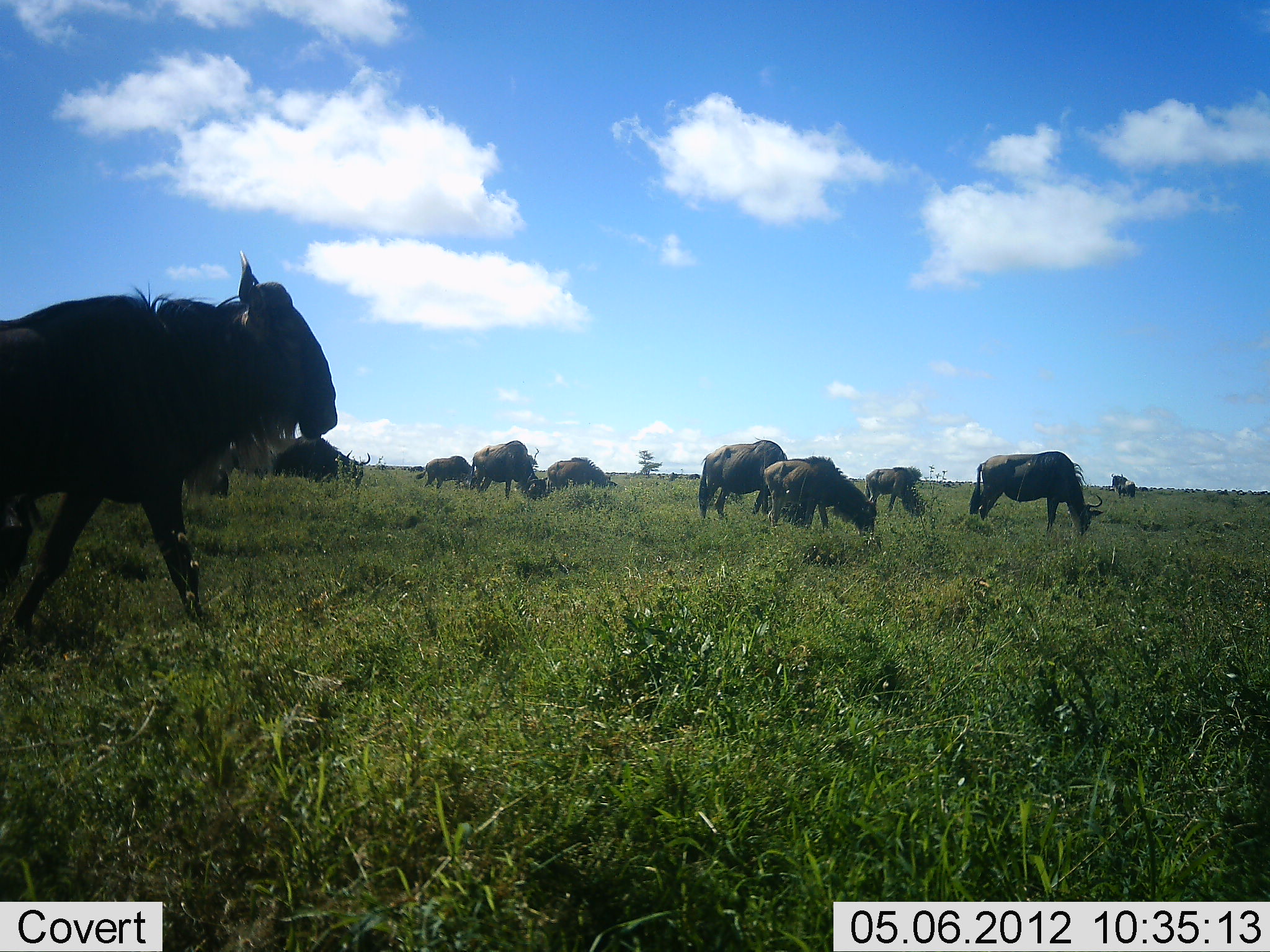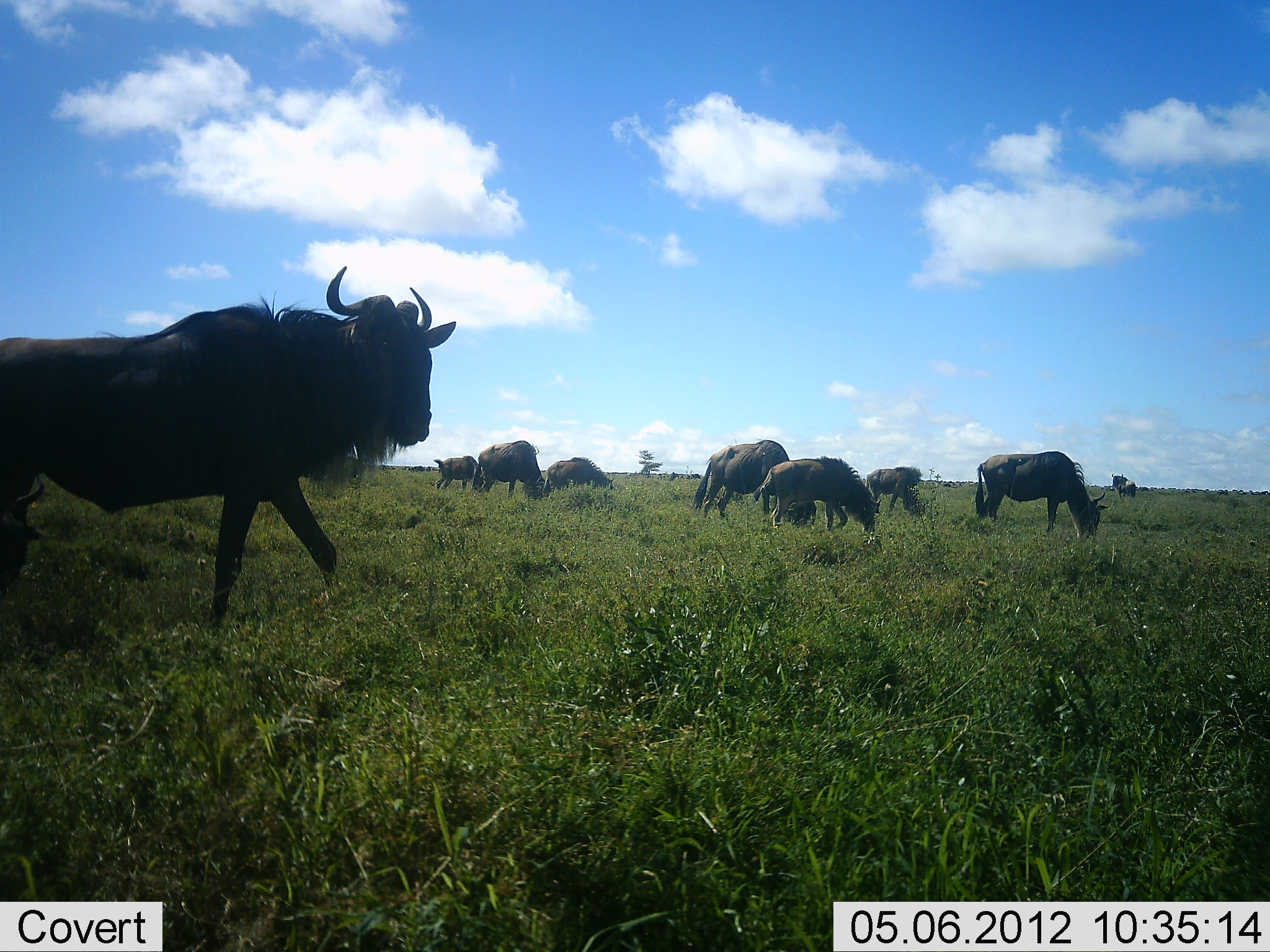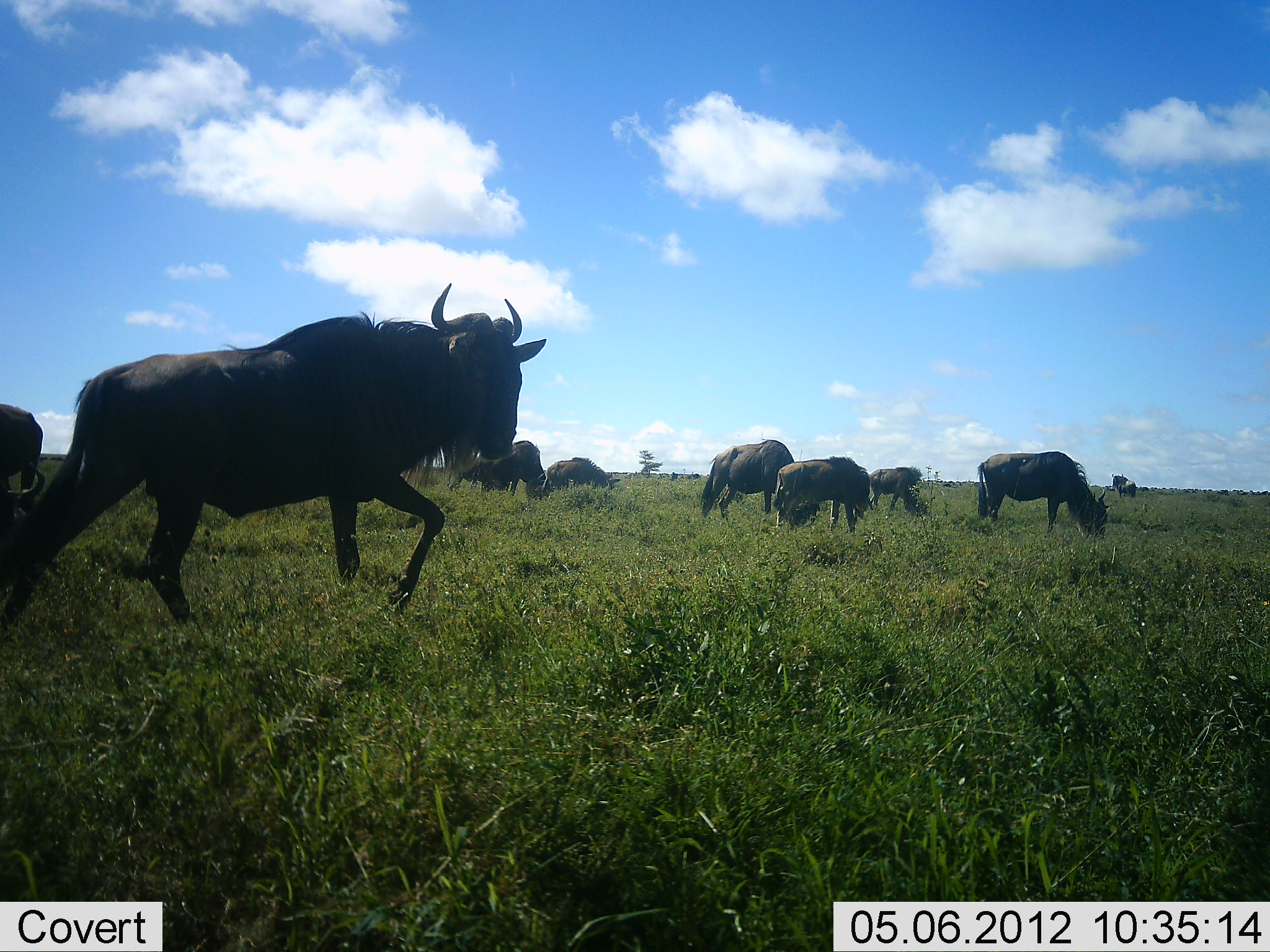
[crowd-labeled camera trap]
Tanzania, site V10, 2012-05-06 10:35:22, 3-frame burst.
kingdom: Animalia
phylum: Chordata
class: Mammalia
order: Artiodactyla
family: Bovidae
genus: Connochaetes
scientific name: Connochaetes taurinus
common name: blue wildebeest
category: wildebeest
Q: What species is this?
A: Wildebeest (blue wildebeest) (Connochaetes taurinus).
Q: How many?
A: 11-50.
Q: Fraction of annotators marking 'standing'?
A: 64%.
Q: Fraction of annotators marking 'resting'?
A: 0%.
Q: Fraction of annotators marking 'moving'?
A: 73%.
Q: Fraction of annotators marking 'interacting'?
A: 0%.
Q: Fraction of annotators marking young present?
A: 0%.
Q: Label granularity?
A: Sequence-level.